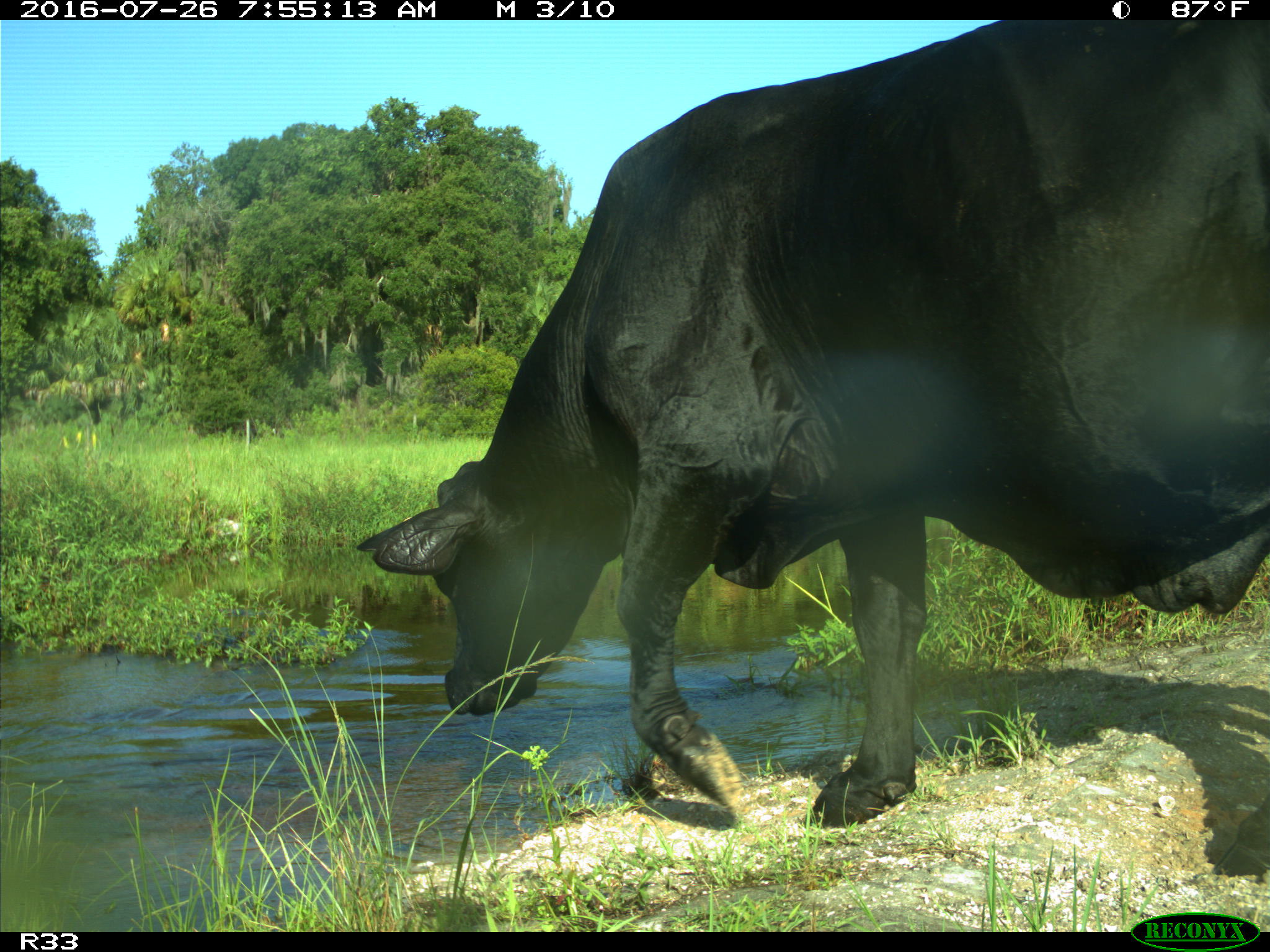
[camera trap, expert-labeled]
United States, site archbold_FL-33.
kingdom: Animalia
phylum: Chordata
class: Mammalia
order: Artiodactyla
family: Bovidae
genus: Bos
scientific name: Bos taurus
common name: domestic cow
Bos taurus (domestic cow).